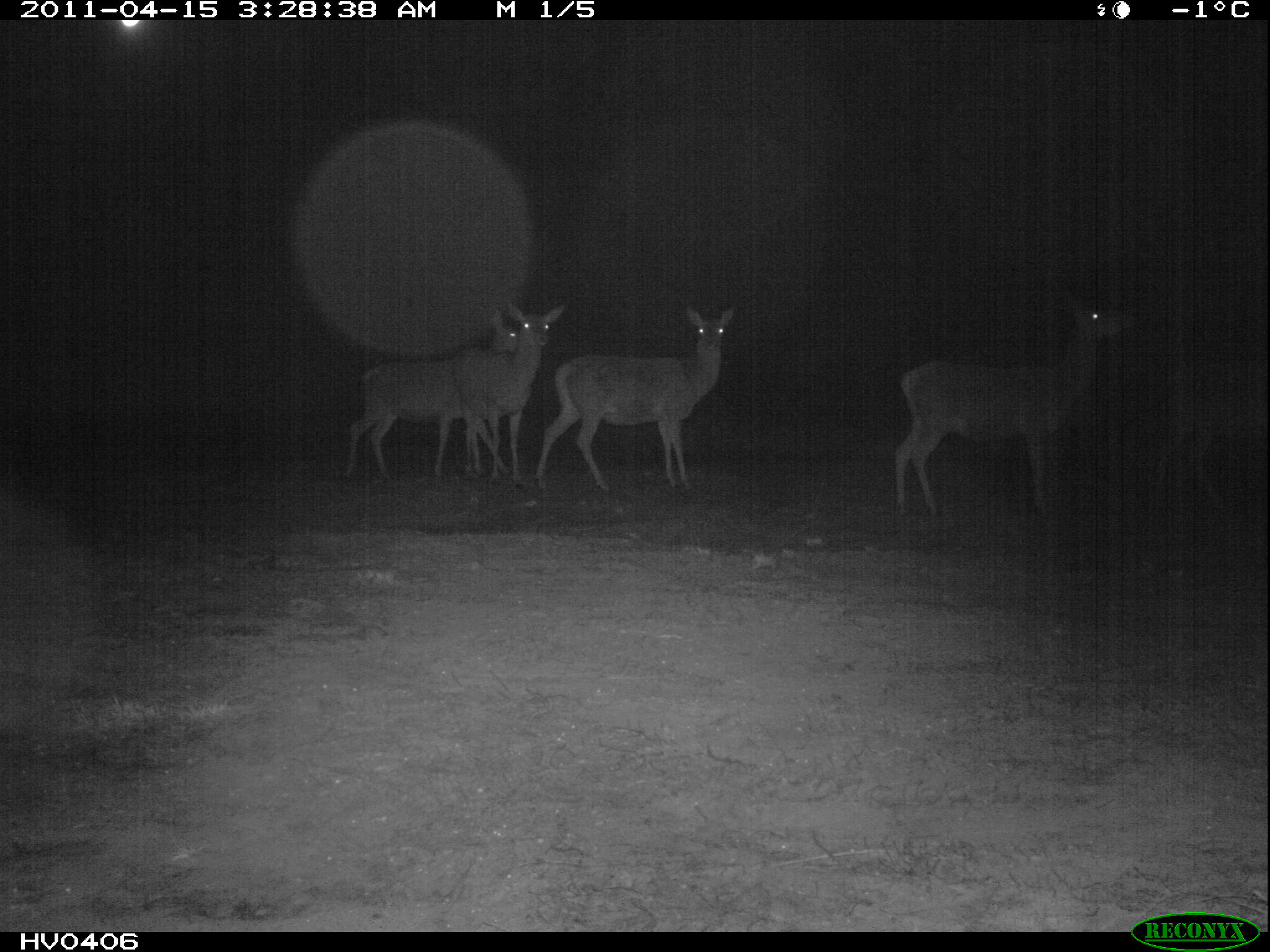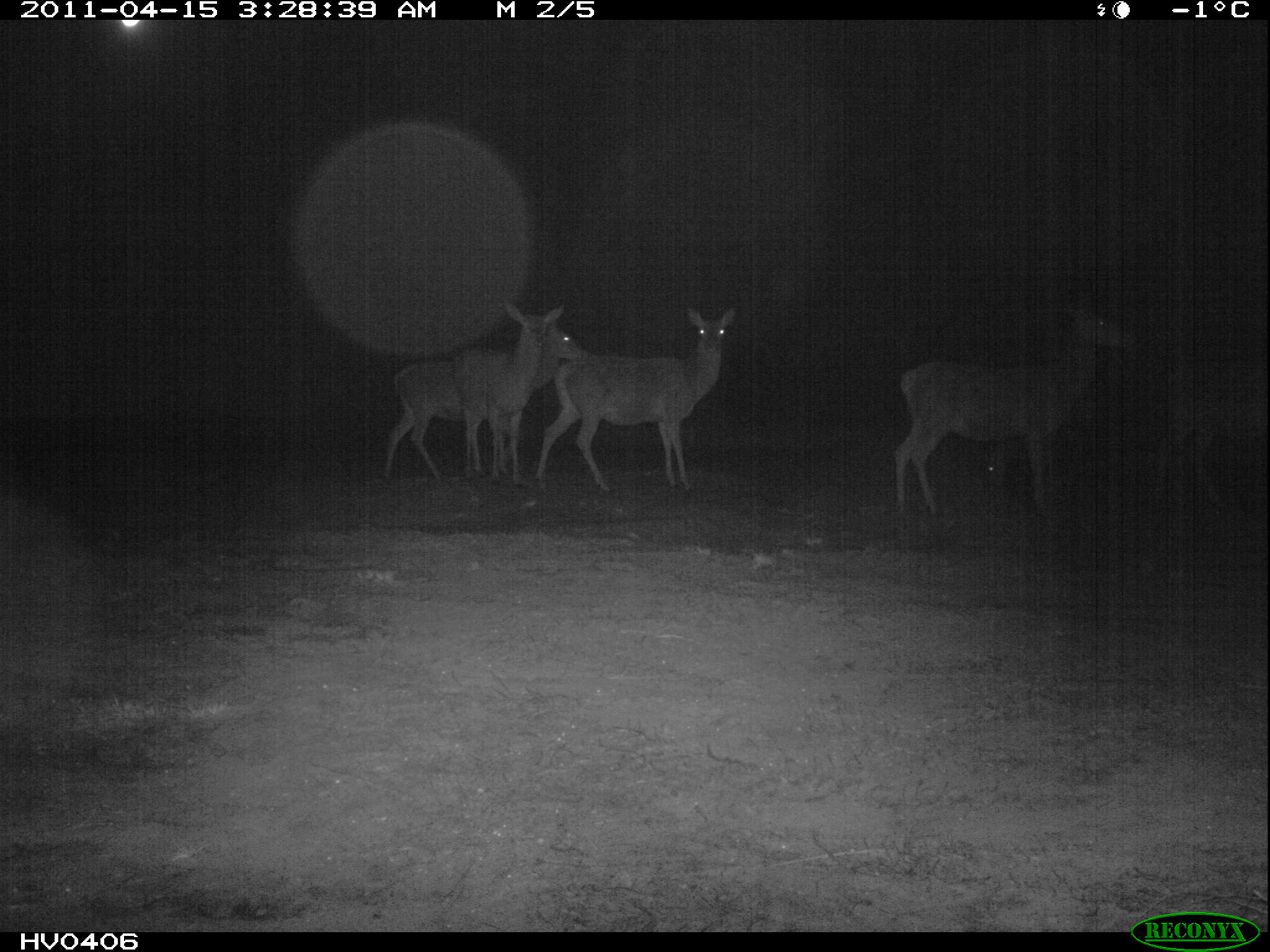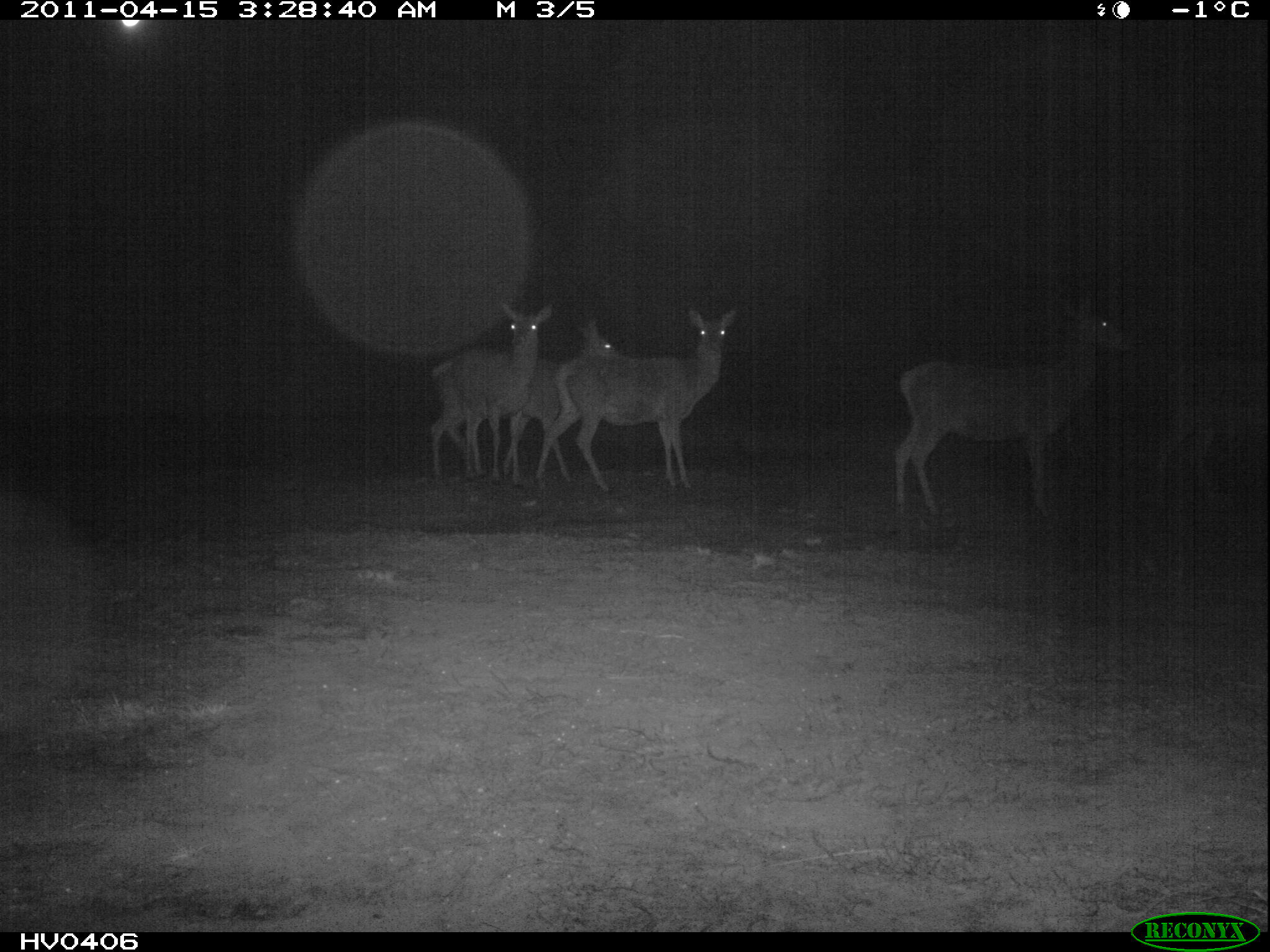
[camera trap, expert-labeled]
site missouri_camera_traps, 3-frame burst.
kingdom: Animalia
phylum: Chordata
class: Mammalia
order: Artiodactyla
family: Cervidae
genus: Cervus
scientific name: Cervus elaphus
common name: red deer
Red deer (Cervus elaphus). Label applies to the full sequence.